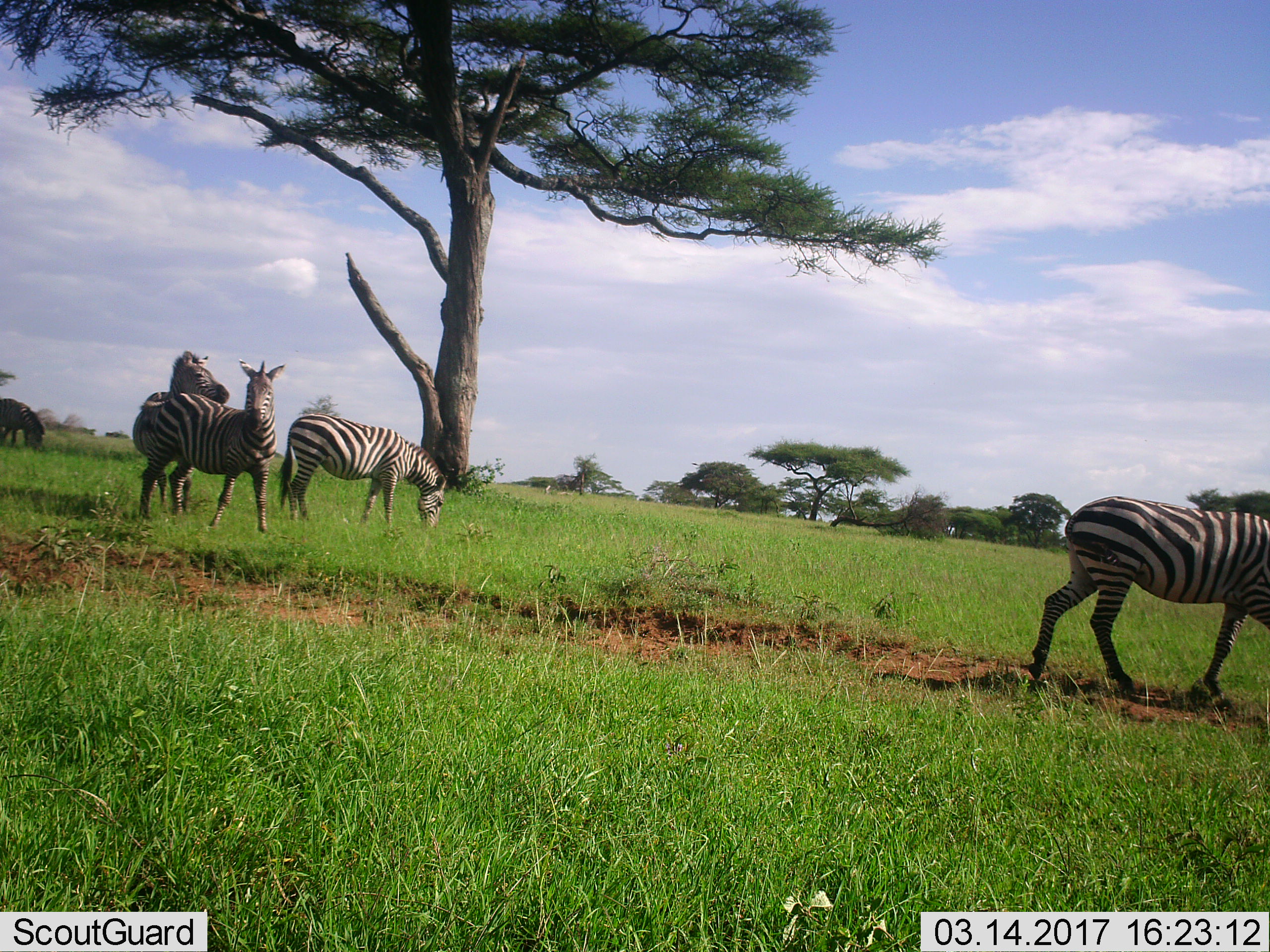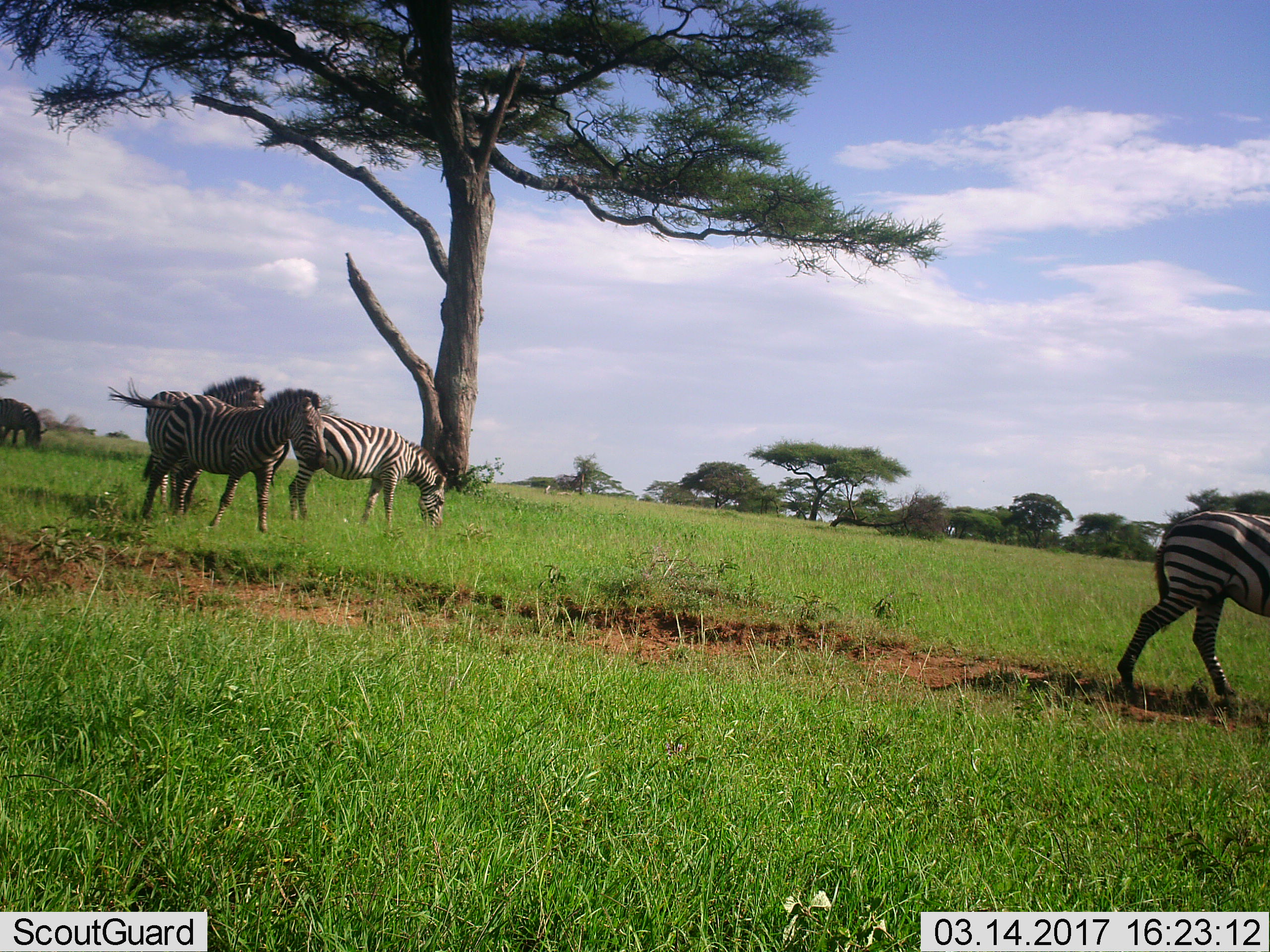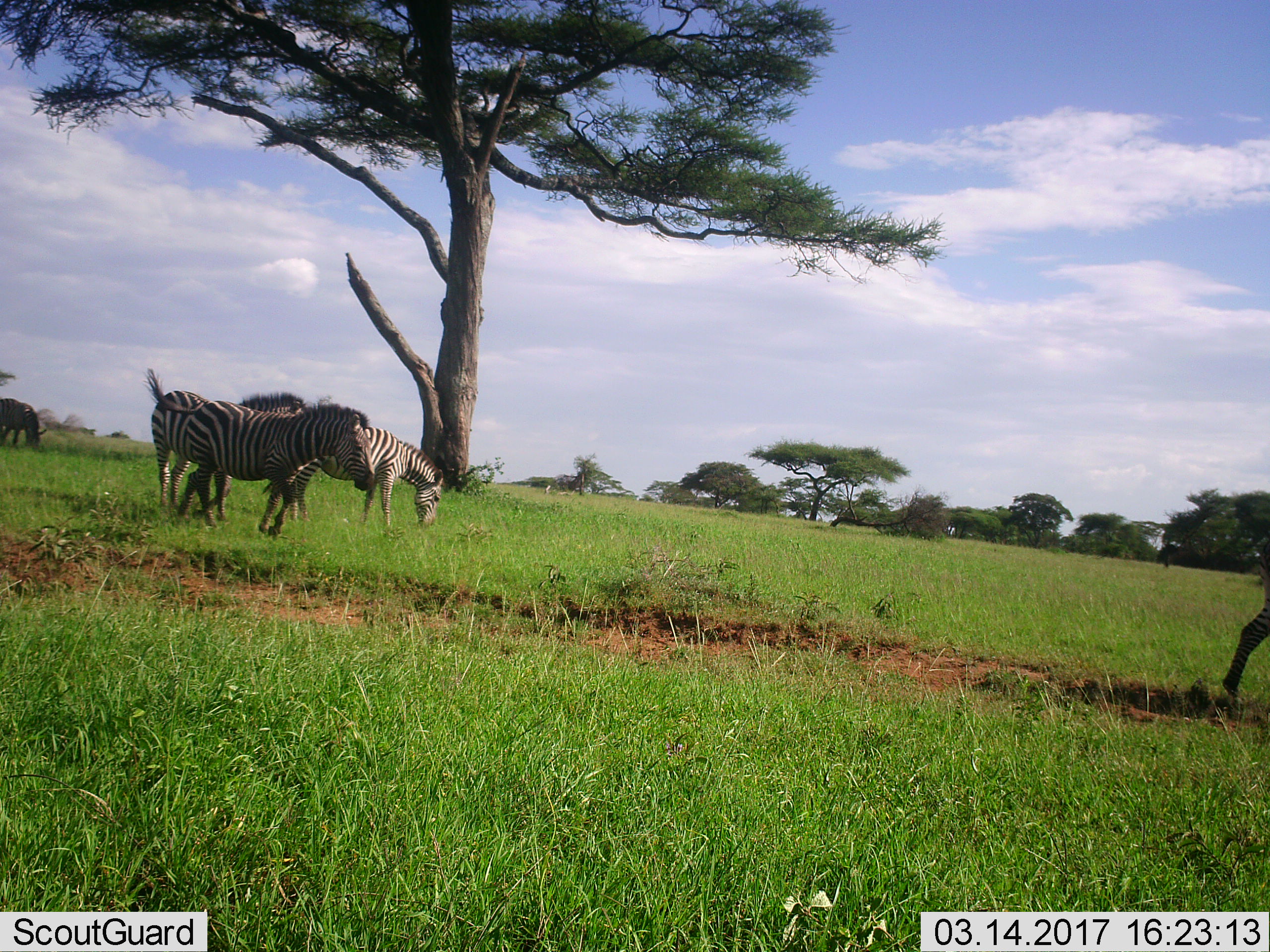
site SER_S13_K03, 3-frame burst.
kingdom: Animalia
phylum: Chordata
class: Mammalia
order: Perissodactyla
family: Equidae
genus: Equus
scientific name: Equus quagga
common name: plains zebra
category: zebraplains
Zebraplains (plains zebra) (Equus quagga), count 5. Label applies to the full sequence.